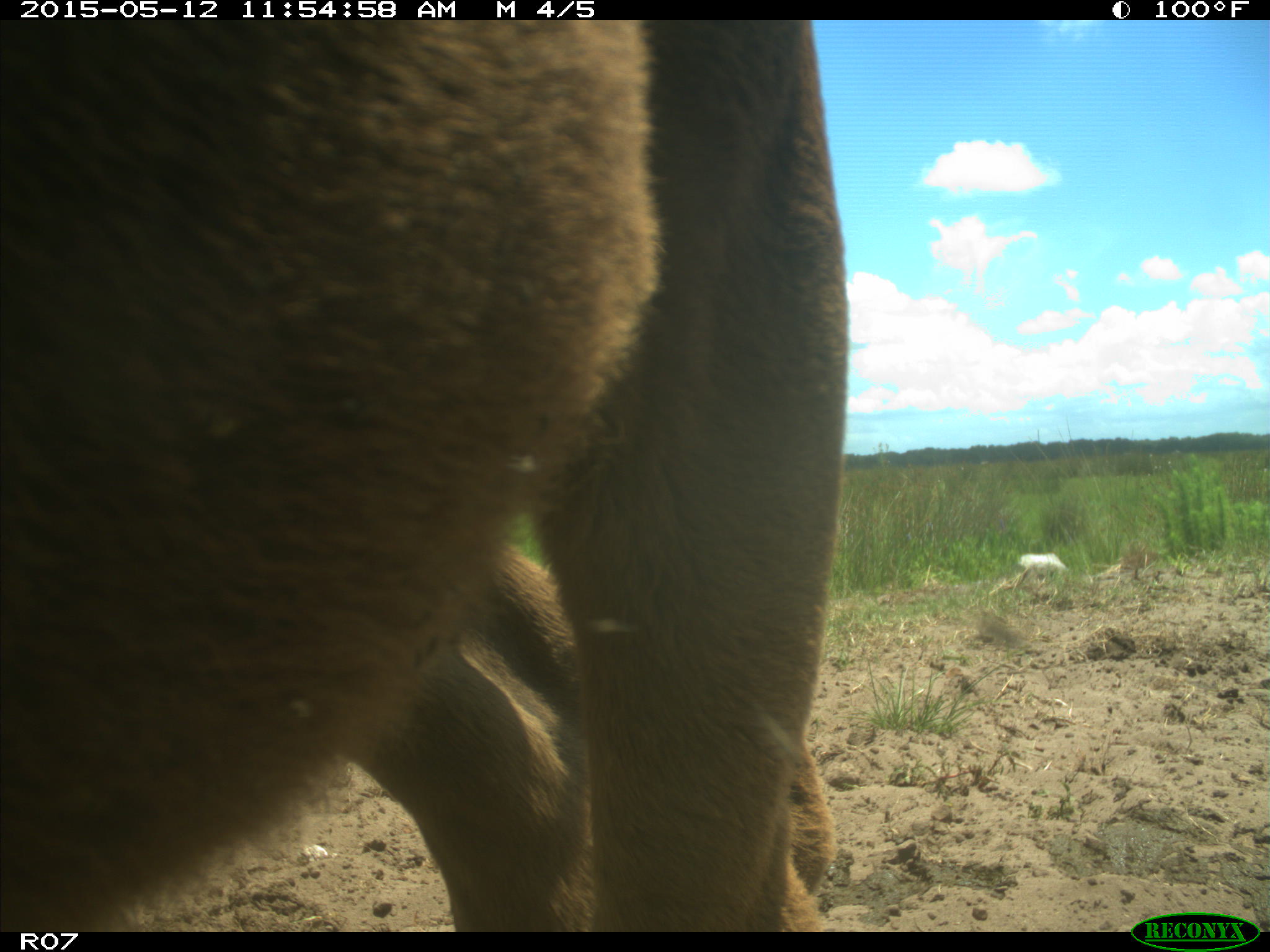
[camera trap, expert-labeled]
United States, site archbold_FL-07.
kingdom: Animalia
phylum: Chordata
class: Mammalia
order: Artiodactyla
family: Bovidae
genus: Bos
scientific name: Bos taurus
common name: domestic cow